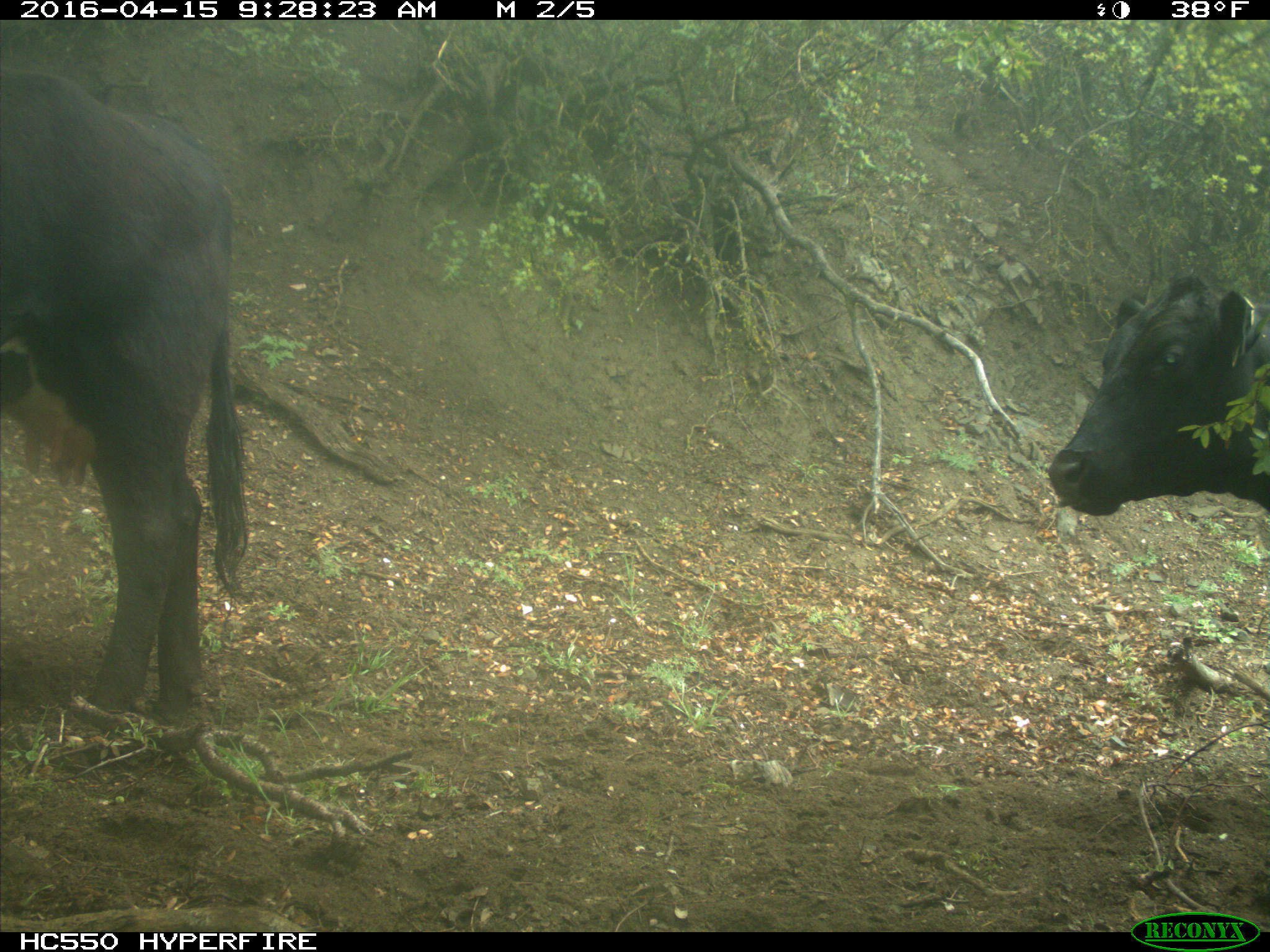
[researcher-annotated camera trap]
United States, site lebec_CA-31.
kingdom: Animalia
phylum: Chordata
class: Mammalia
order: Artiodactyla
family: Bovidae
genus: Bos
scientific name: Bos taurus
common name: domestic cow